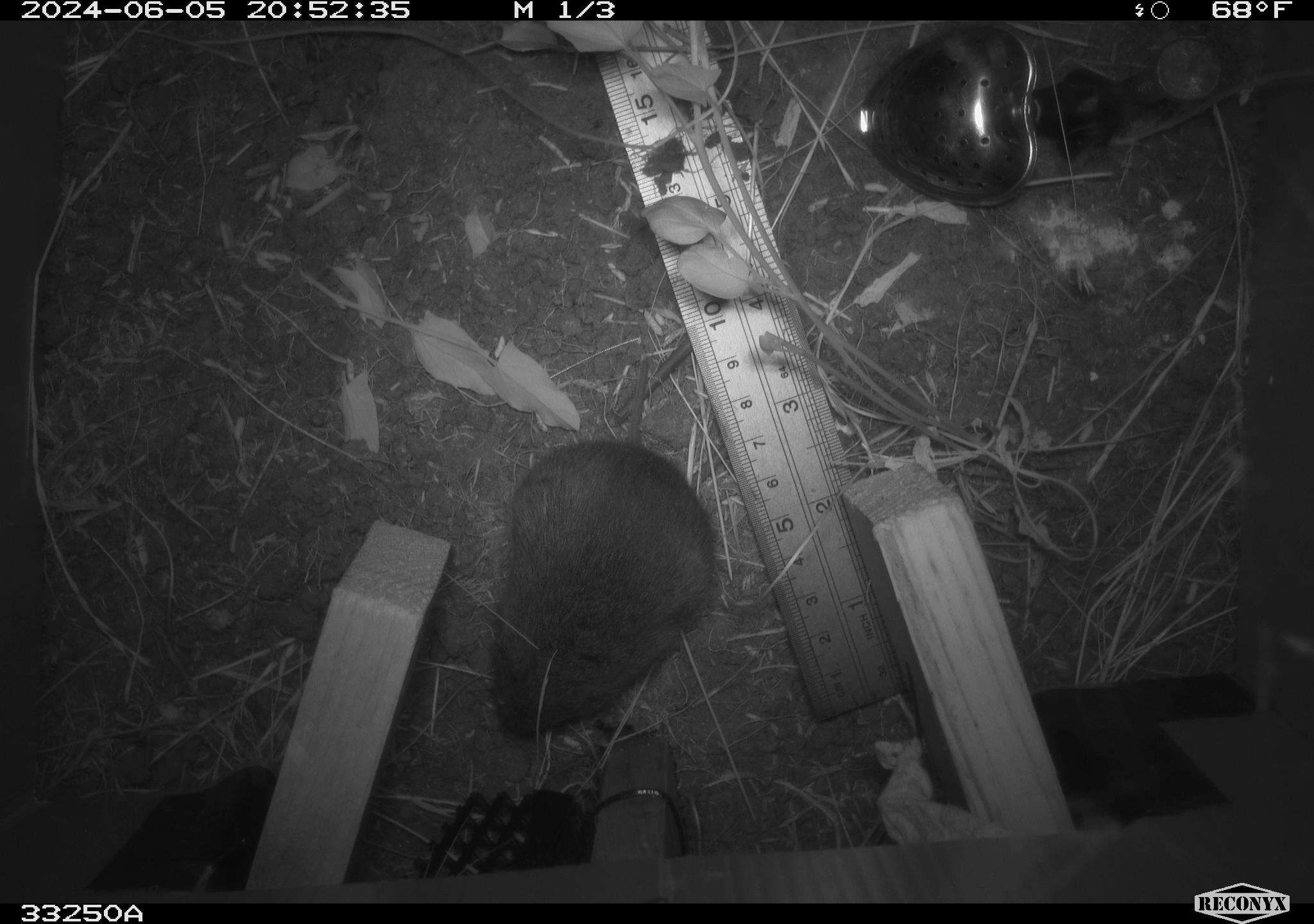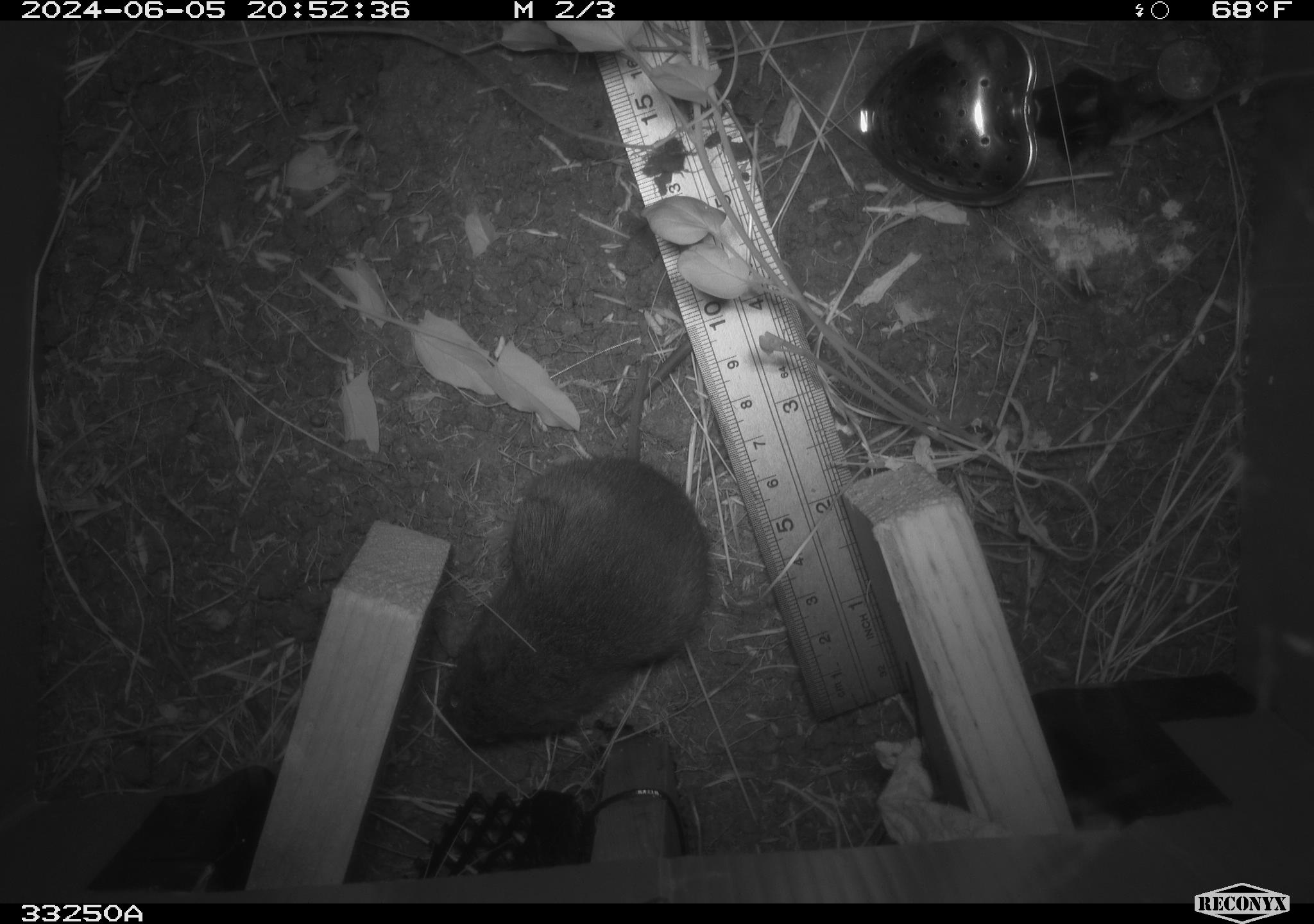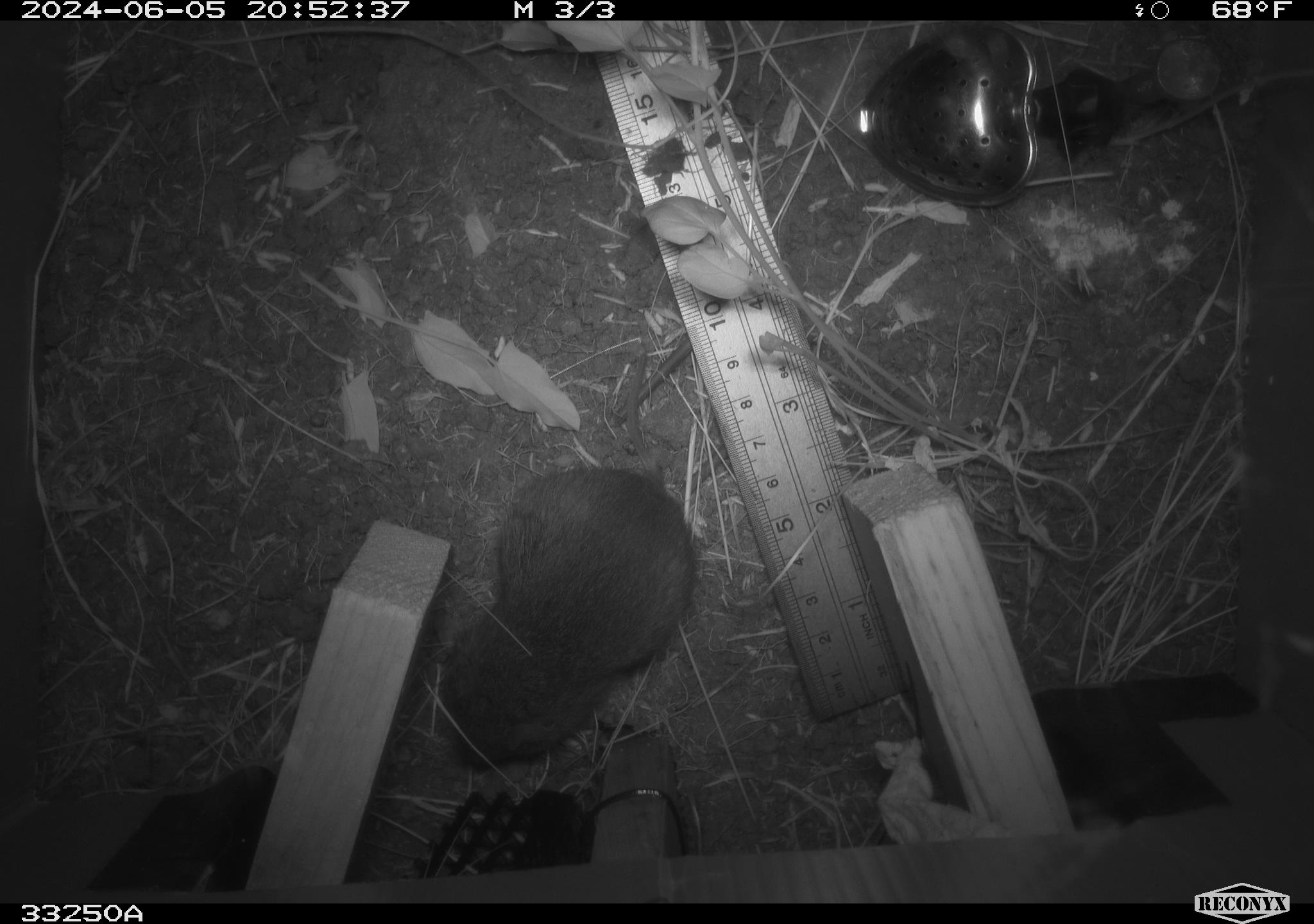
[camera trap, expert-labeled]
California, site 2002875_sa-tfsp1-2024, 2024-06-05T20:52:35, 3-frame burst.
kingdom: Animalia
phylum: Chordata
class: Mammalia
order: Rodentia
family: Cricetidae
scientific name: Arvicolinae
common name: voles, lemmings, and muskrats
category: arvicolinae subfamily